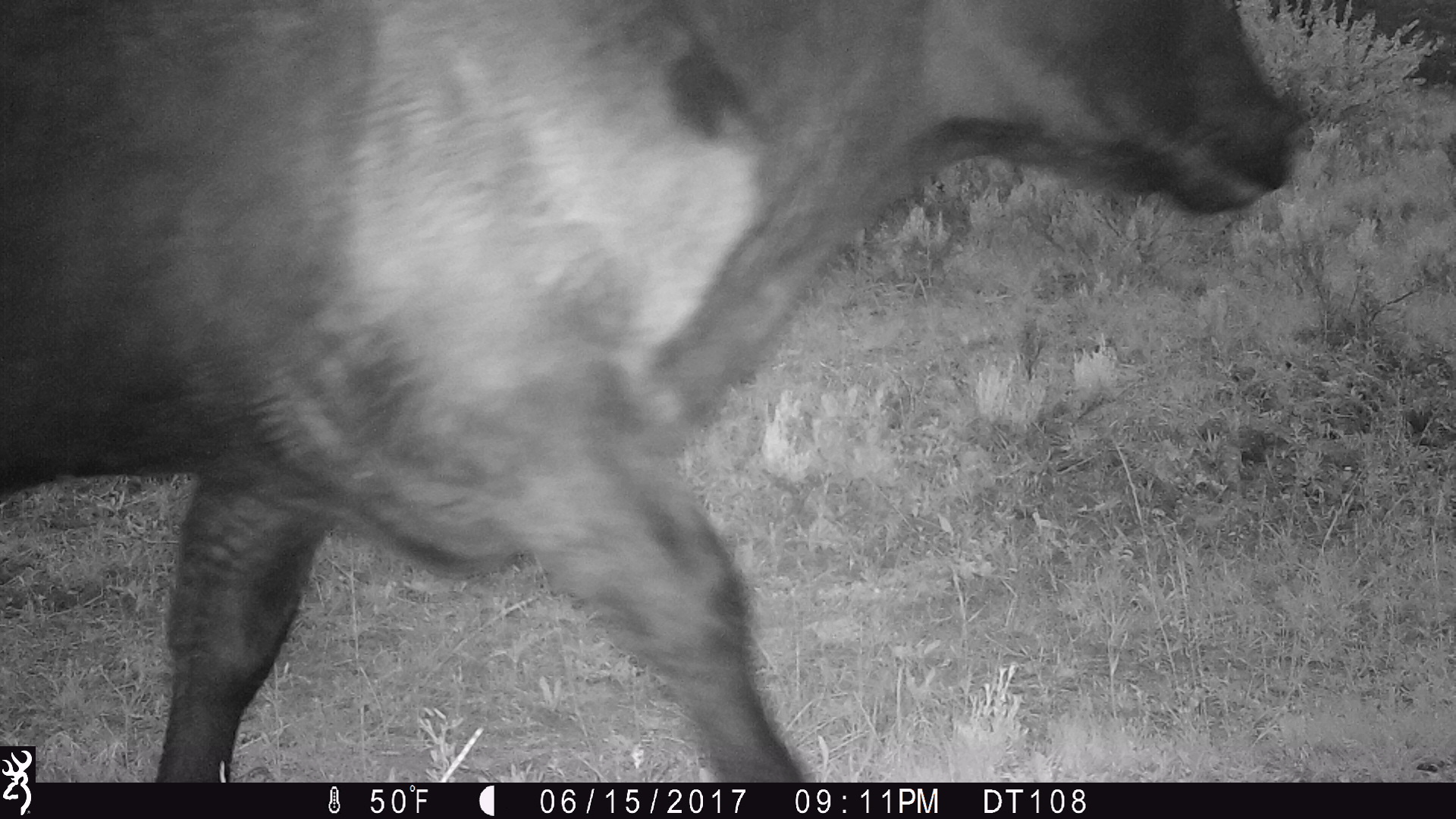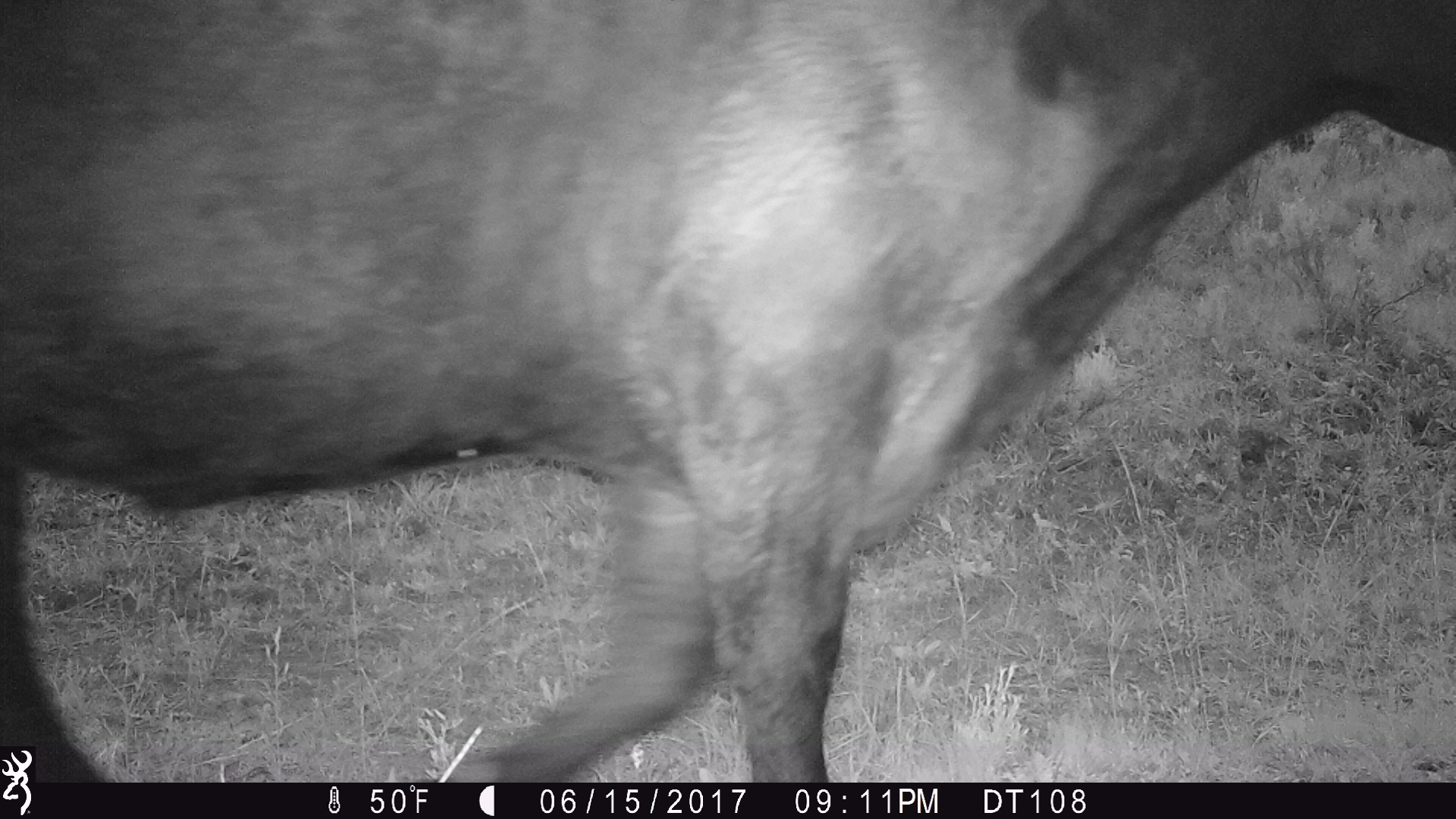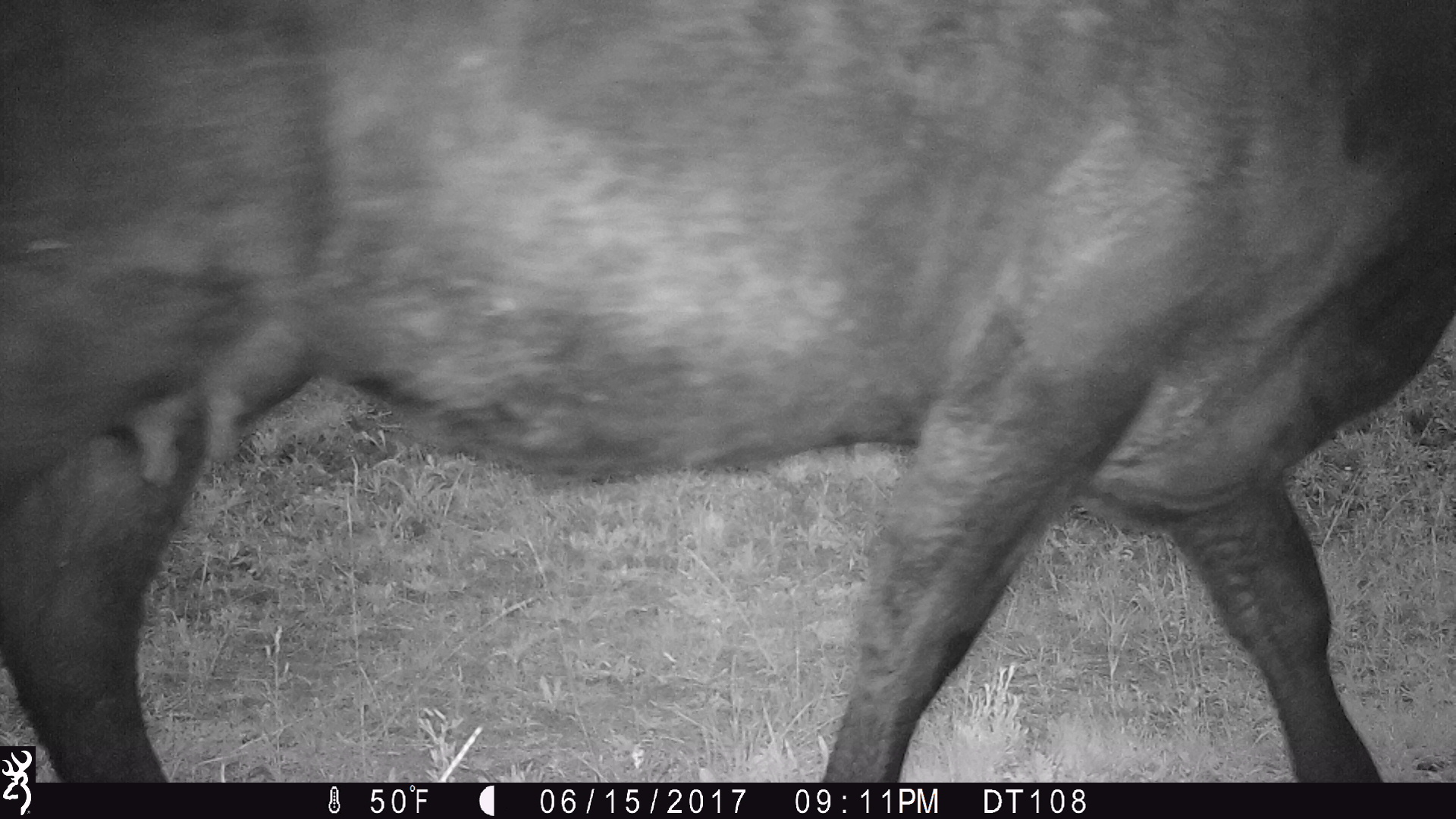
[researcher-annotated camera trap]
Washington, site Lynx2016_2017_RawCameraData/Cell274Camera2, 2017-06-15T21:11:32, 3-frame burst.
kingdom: Animalia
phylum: Chordata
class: Mammalia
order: Artiodactyla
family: Bovidae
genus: Bos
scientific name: Bos taurus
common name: domestic cattle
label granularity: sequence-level